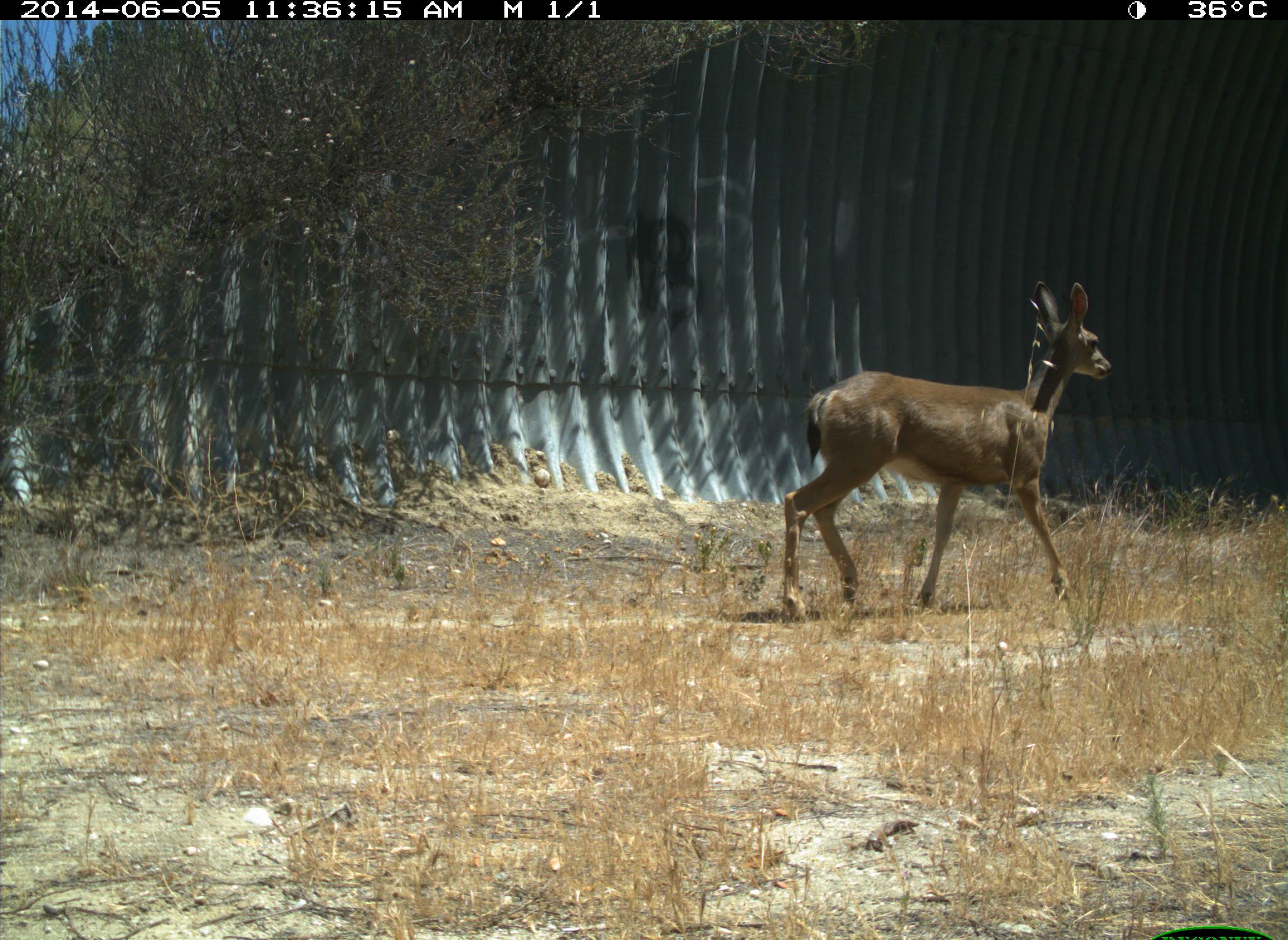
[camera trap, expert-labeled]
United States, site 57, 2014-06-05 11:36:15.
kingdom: Animalia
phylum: Chordata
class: Mammalia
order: Artiodactyla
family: Cervidae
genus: Odocoileus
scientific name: Odocoileus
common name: deer